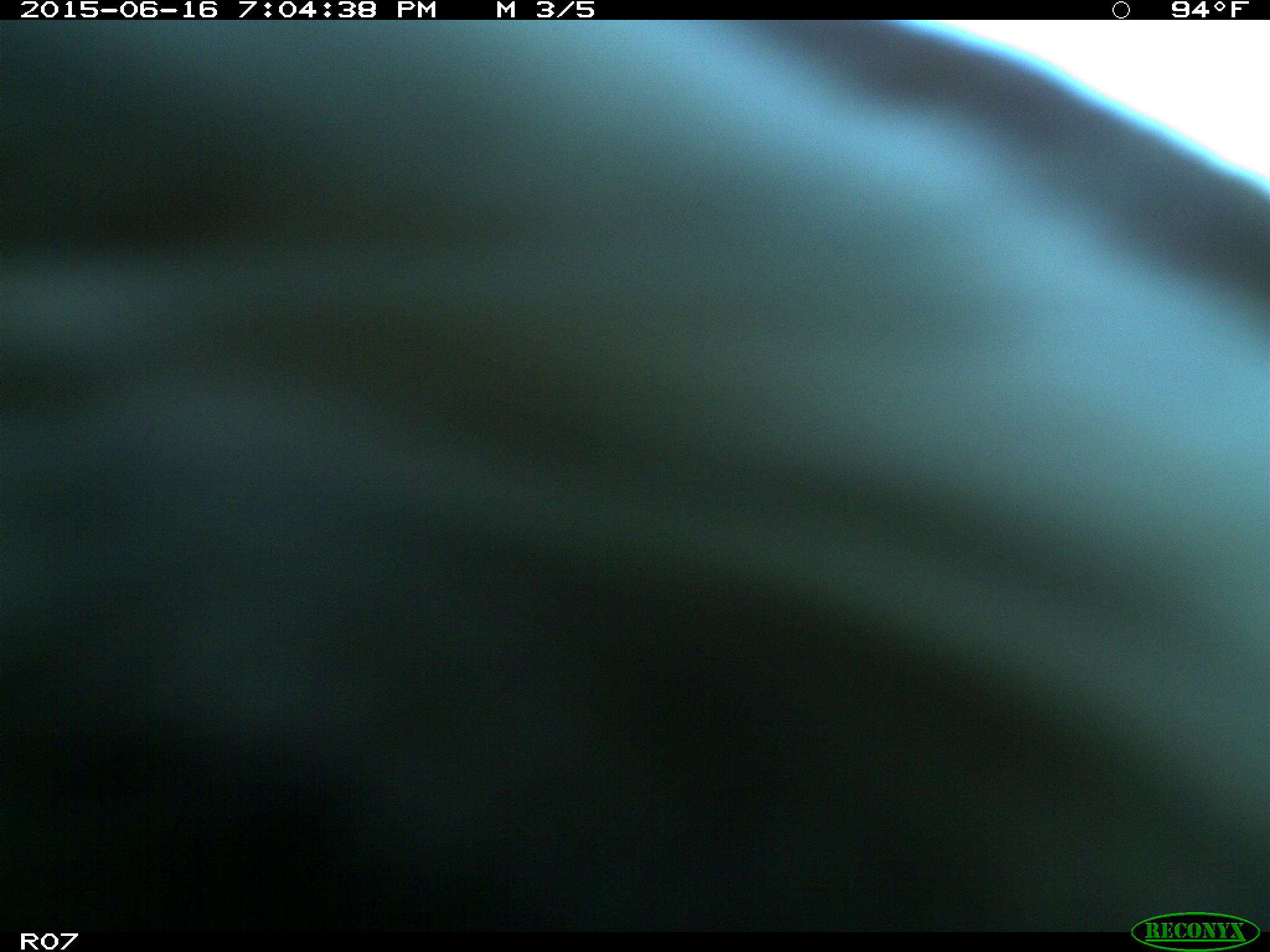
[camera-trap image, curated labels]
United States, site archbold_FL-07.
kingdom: Animalia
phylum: Chordata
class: Mammalia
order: Artiodactyla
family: Bovidae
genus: Bos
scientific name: Bos taurus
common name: domestic cow